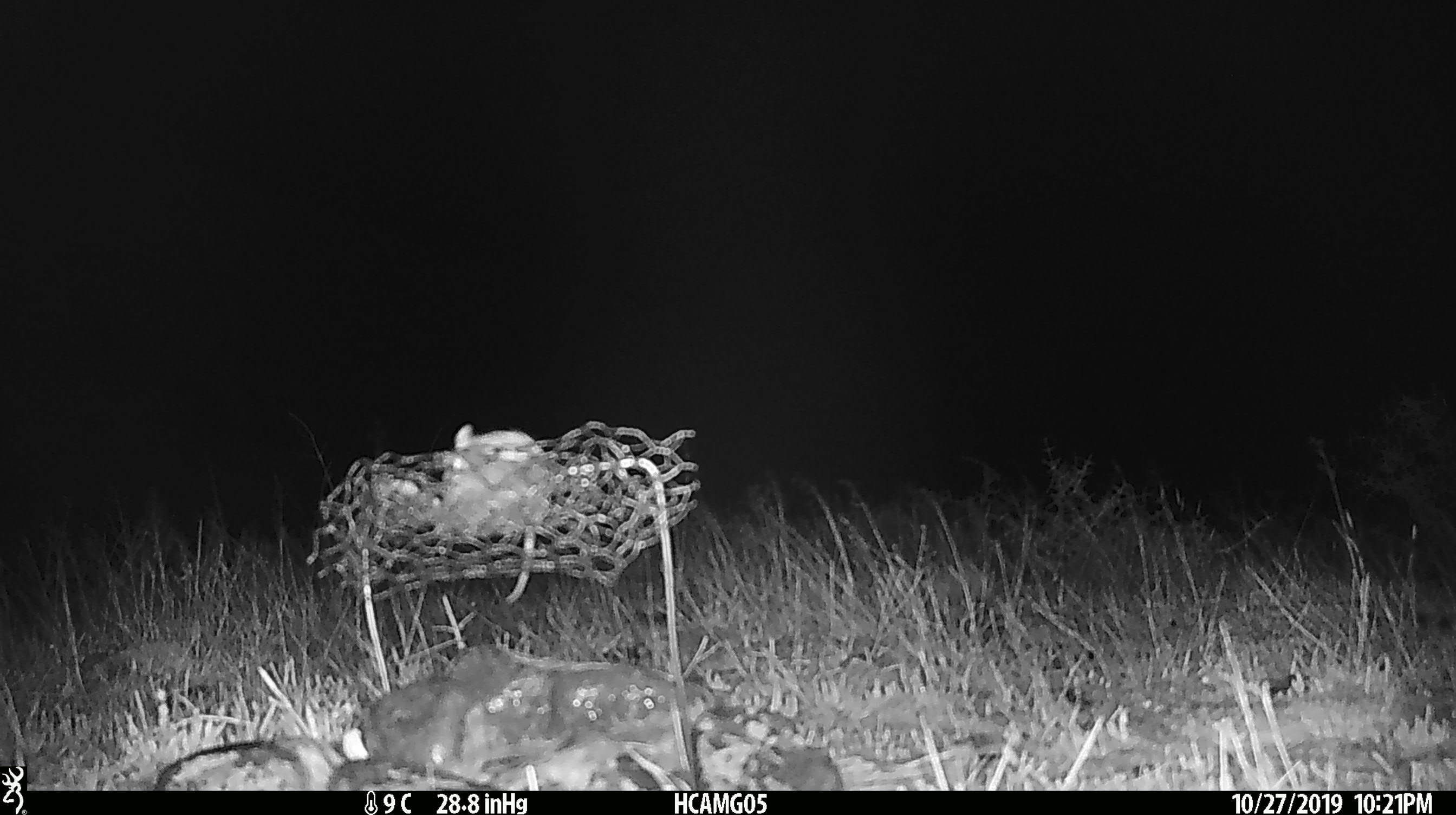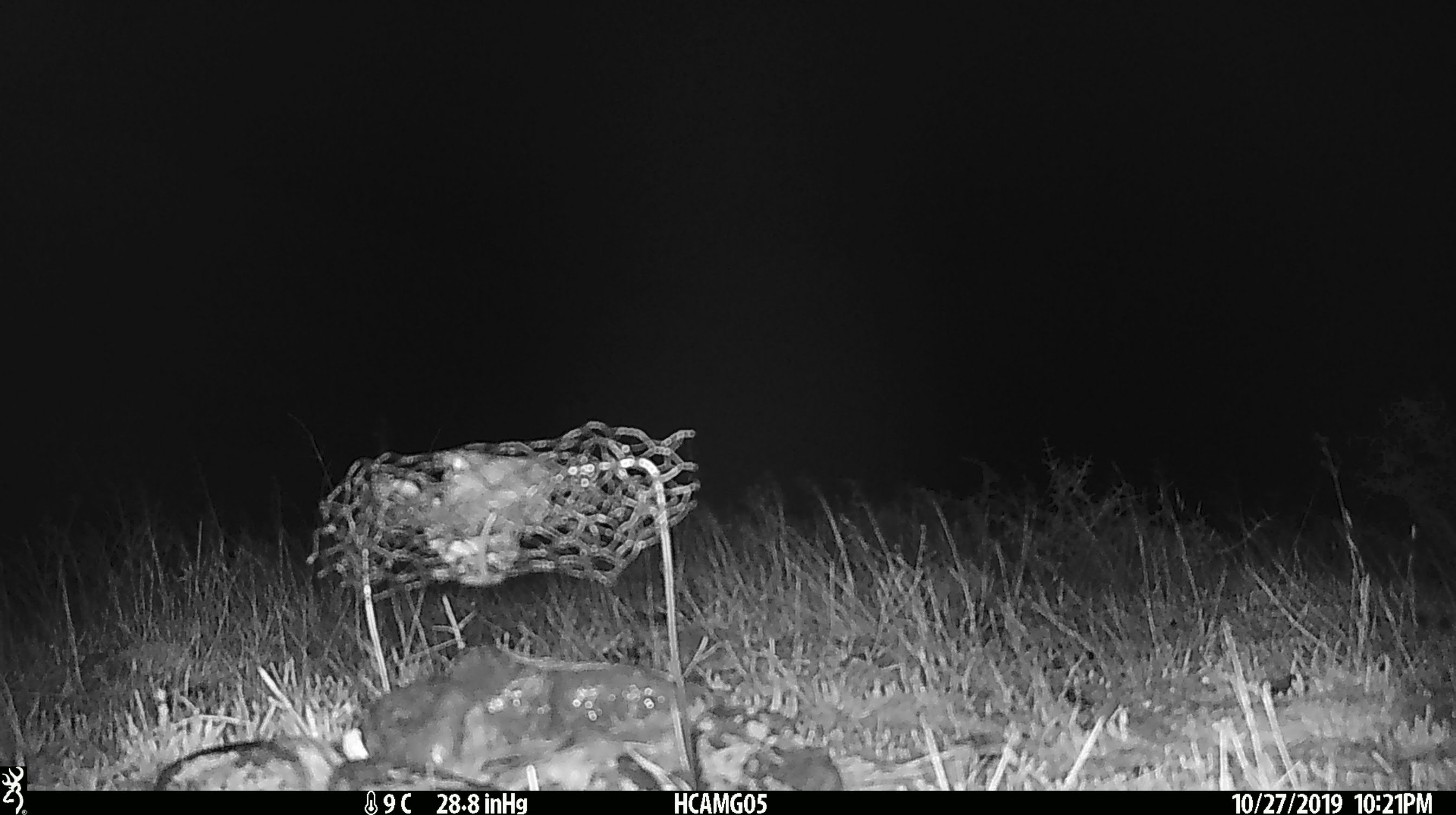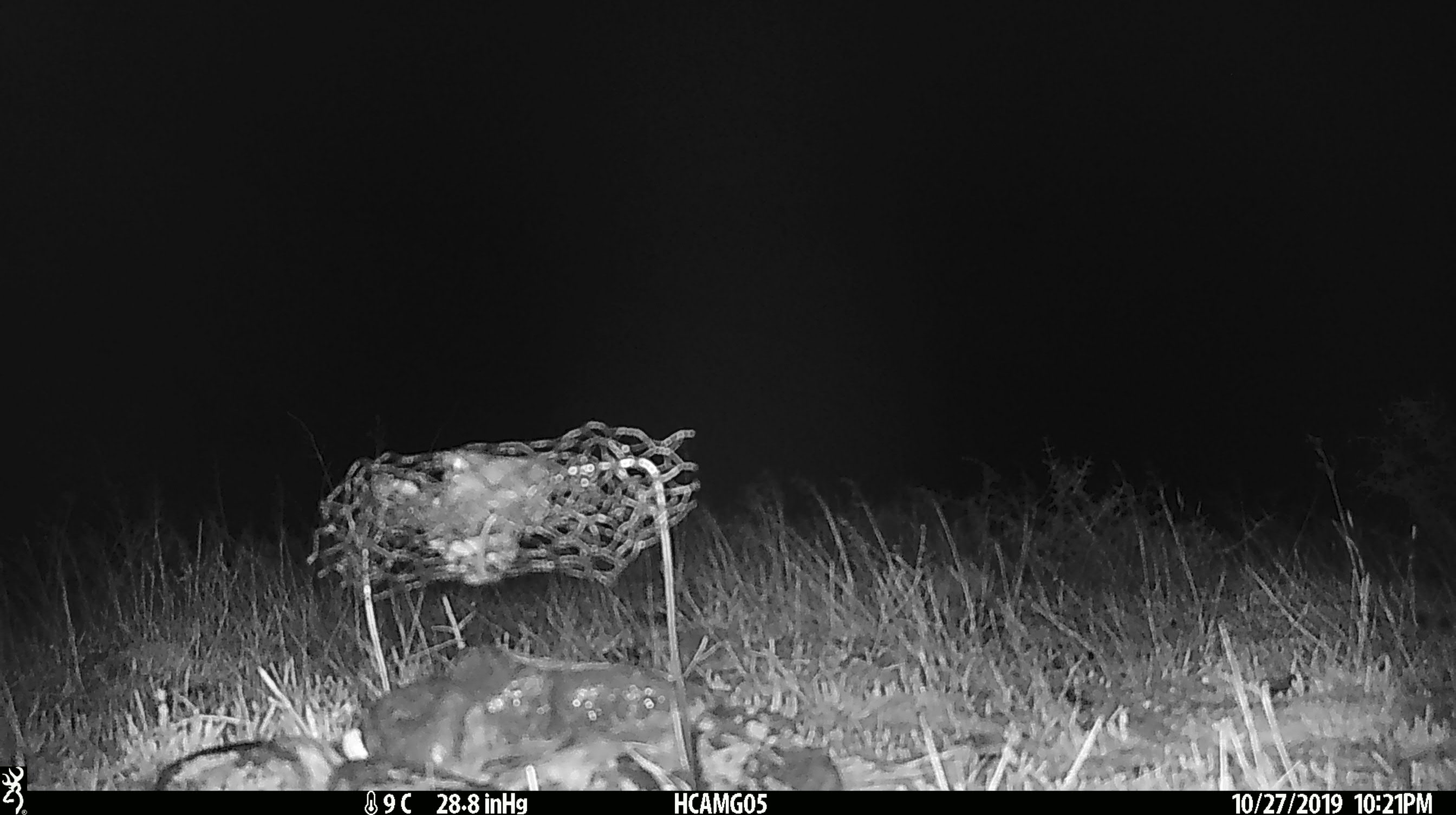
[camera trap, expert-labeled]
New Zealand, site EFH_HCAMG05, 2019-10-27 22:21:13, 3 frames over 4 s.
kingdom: Animalia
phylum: Chordata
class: Mammalia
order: Rodentia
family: Muridae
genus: Mus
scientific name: Mus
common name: mouse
Mouse (Mus).